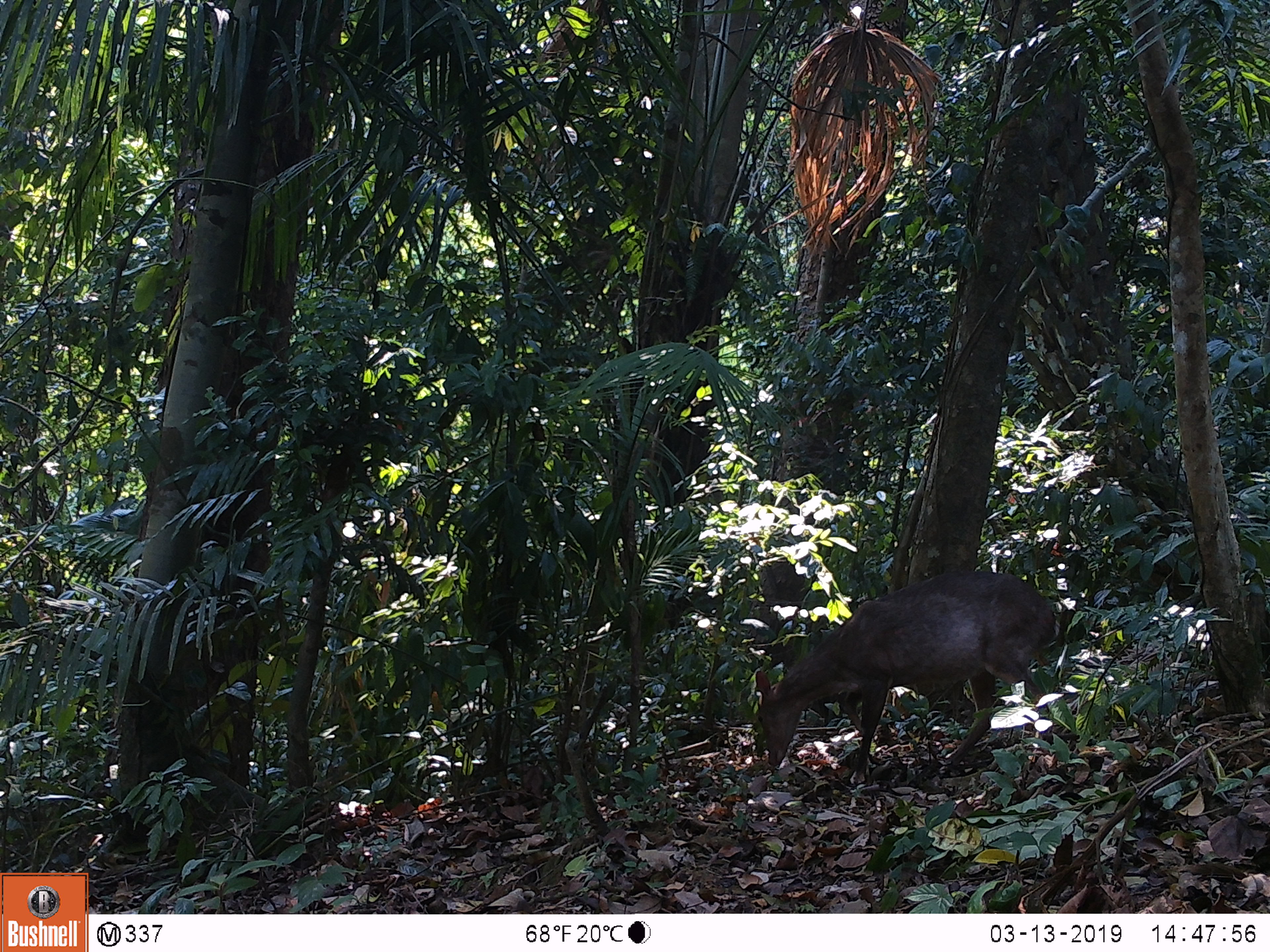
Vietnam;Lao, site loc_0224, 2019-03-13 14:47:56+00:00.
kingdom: Animalia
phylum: Chordata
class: Mammalia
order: Artiodactyla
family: Cervidae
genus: Muntiacus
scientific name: Muntiacus vuquangensis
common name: large-antlered muntjac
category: large antlered muntjac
Large antlered muntjac (large-antlered muntjac) (Muntiacus vuquangensis). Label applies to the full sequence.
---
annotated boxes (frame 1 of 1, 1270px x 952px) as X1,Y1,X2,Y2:
large antlered muntjac: 753,568,1056,786